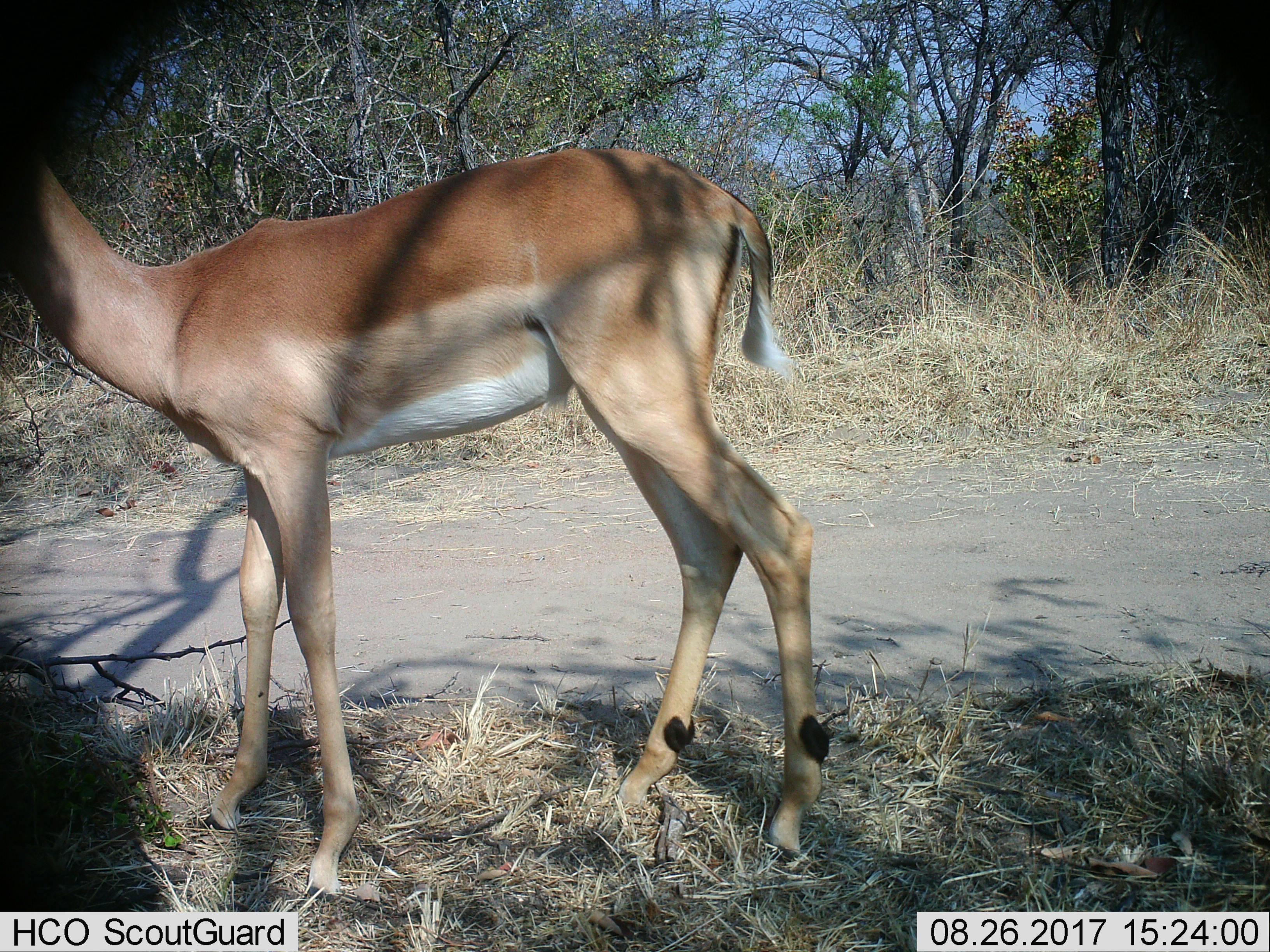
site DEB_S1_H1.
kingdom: Animalia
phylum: Chordata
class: Mammalia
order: Artiodactyla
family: Bovidae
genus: Aepyceros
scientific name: Aepyceros melampus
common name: impala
Impala (Aepyceros melampus), count 1. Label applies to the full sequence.